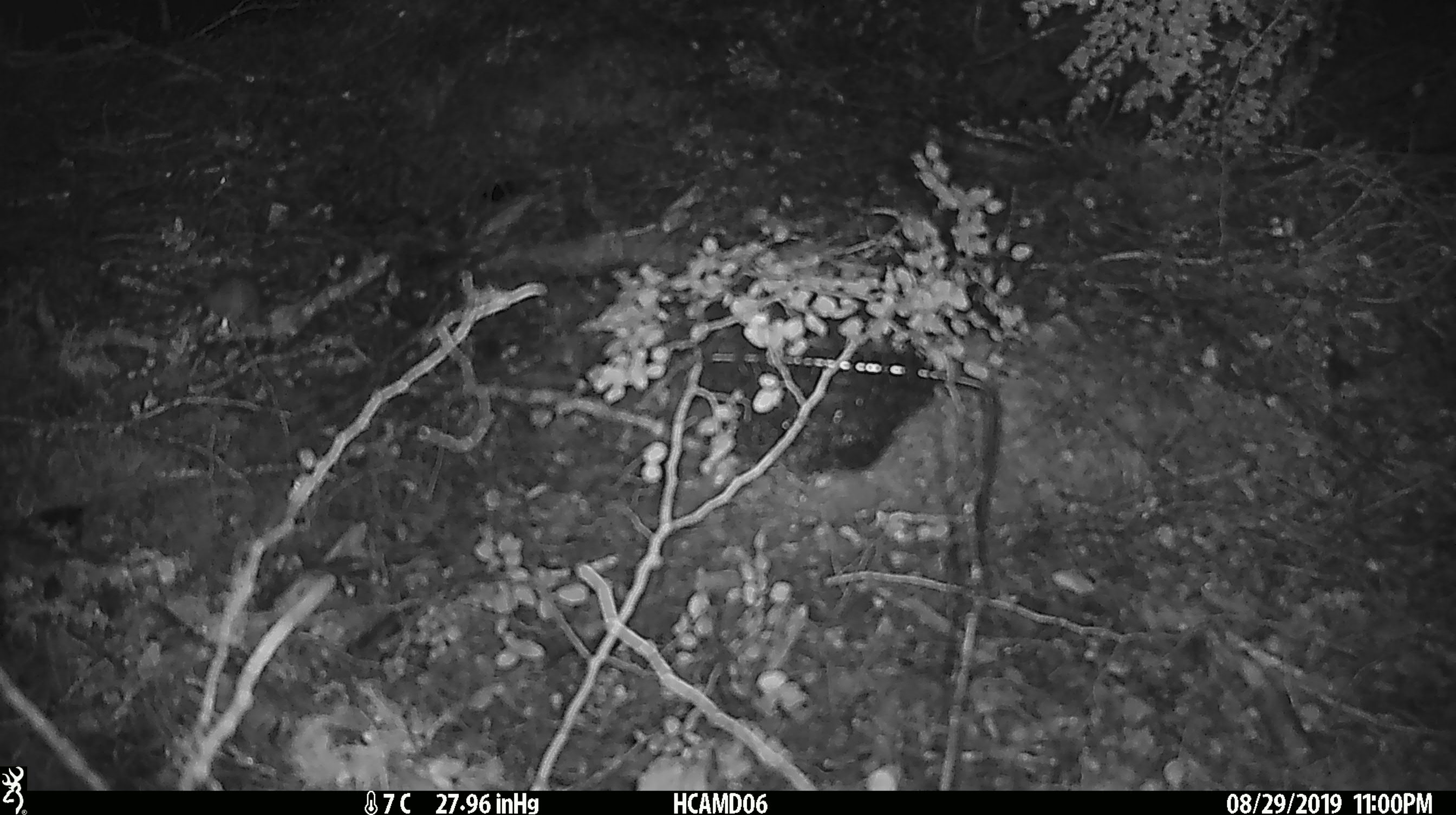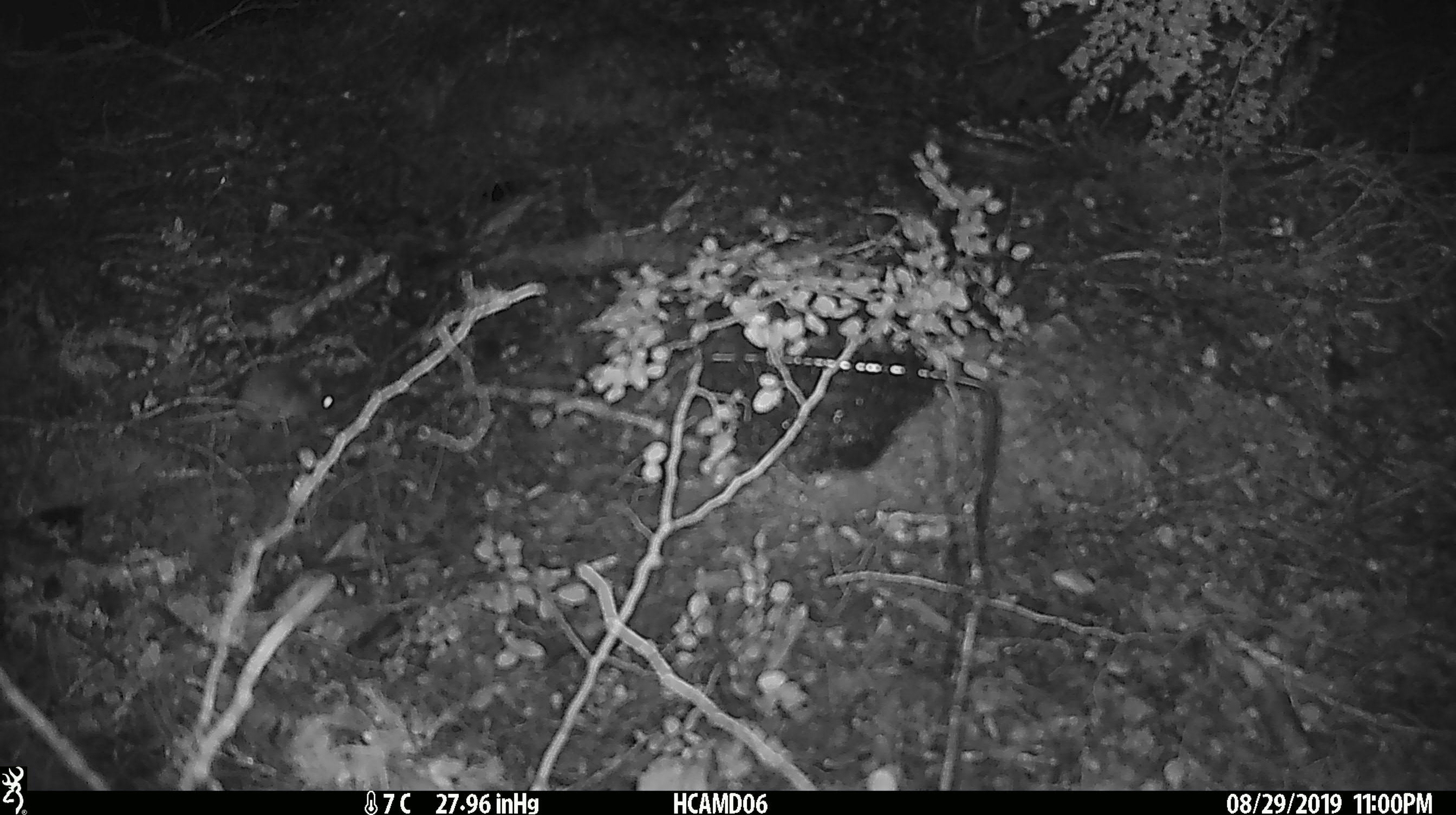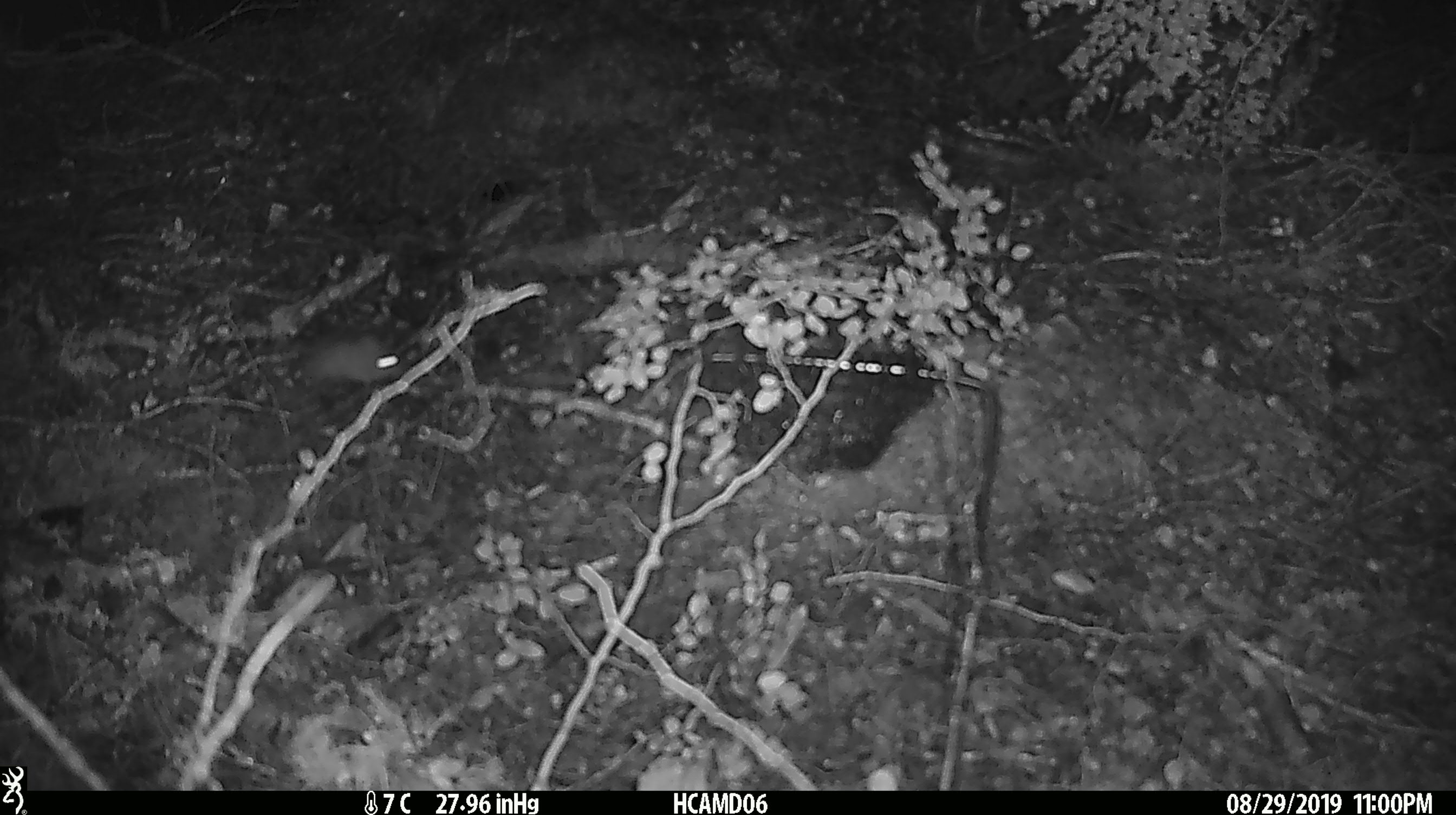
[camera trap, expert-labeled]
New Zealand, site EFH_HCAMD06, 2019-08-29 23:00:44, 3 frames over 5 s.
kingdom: Animalia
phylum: Chordata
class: Mammalia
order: Rodentia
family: Muridae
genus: Mus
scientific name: Mus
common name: mouse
Mouse (Mus).